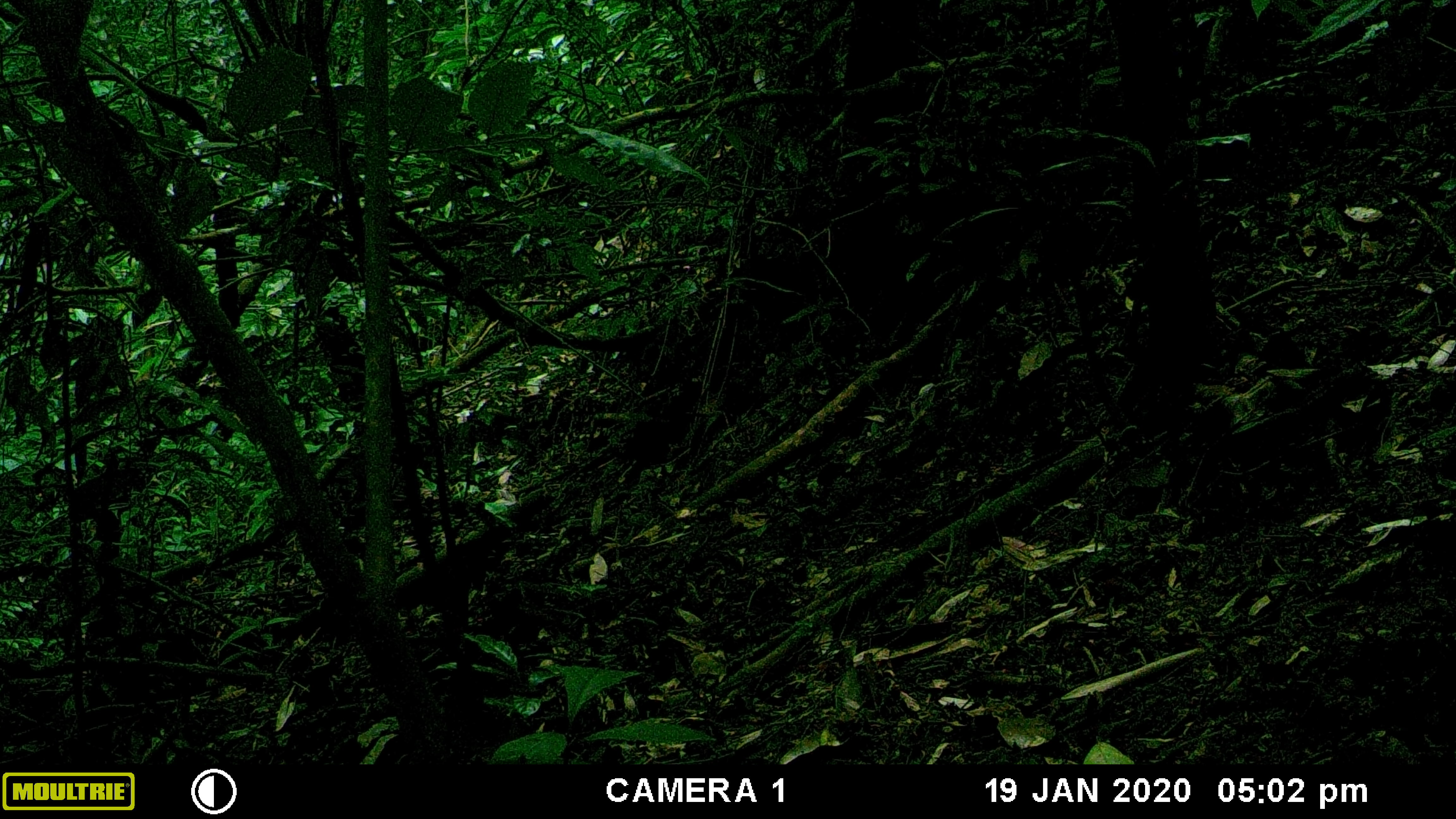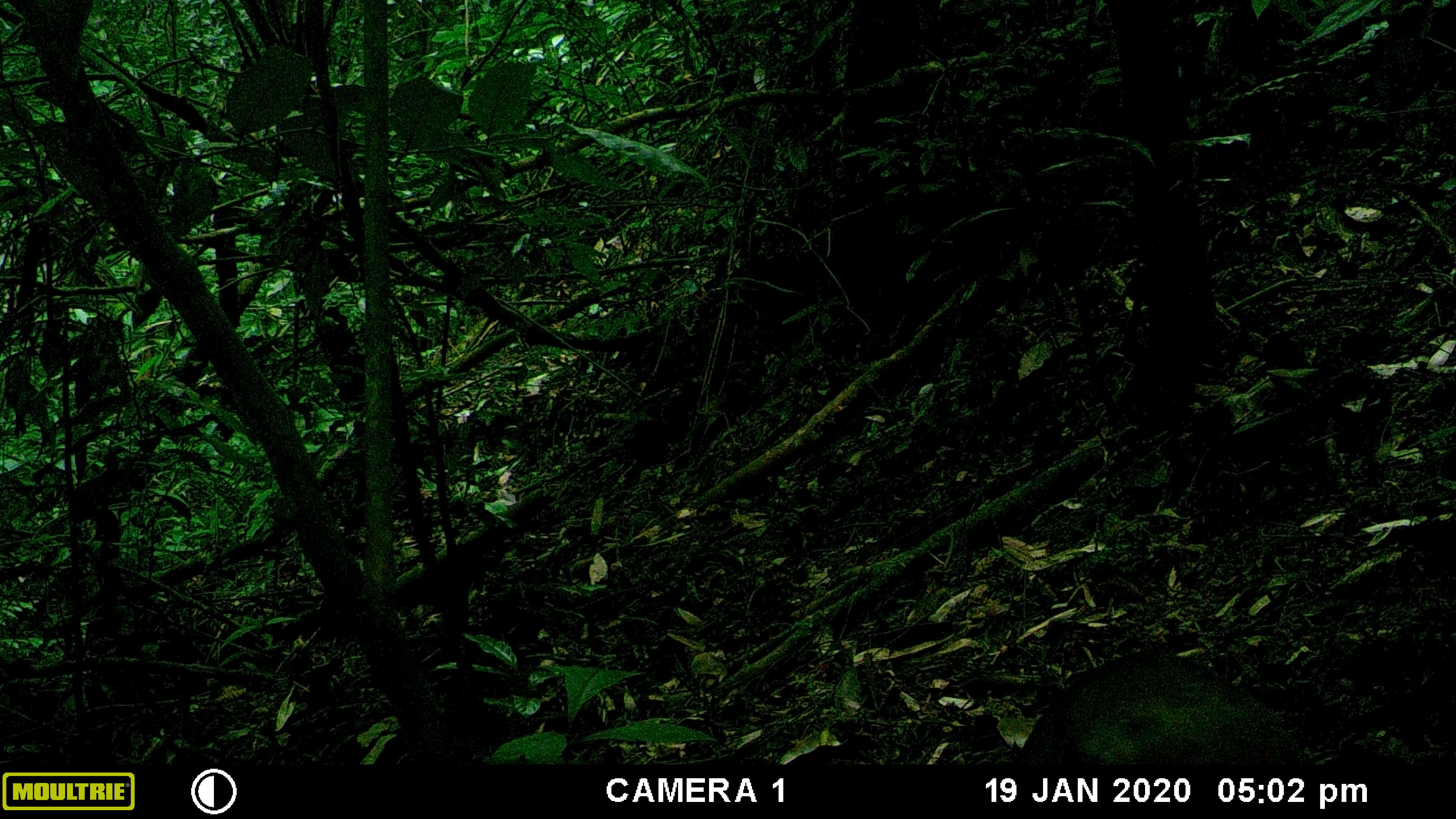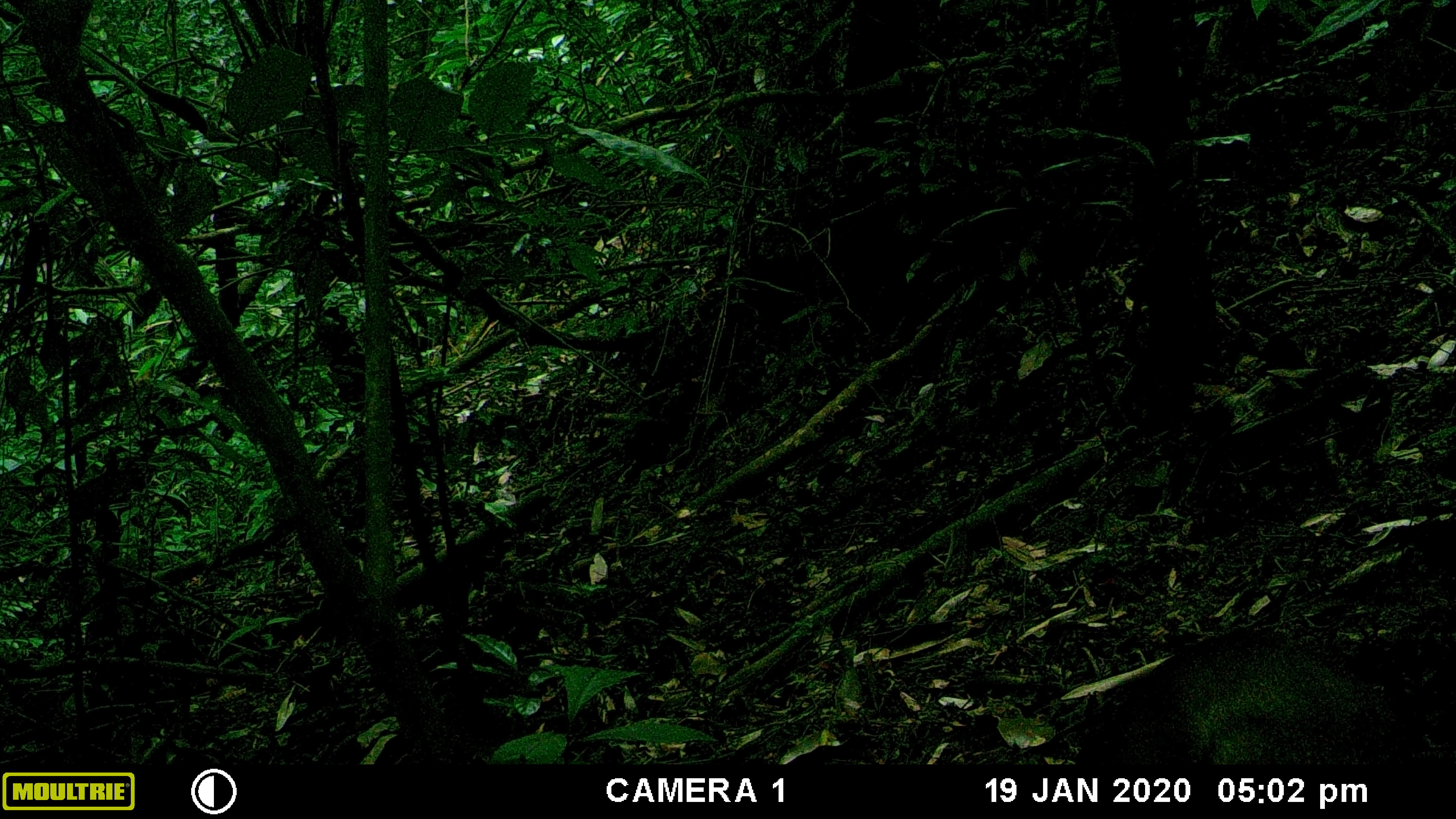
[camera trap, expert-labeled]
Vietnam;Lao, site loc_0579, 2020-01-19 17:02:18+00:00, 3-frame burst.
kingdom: Animalia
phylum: Chordata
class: Mammalia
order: Artiodactyla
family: Cervidae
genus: Muntiacus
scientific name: Muntiacus rooseveltorum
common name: roosevelt's muntjac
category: roosevelts muntjac group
Roosevelts muntjac group (roosevelt's muntjac) (Muntiacus rooseveltorum). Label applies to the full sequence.